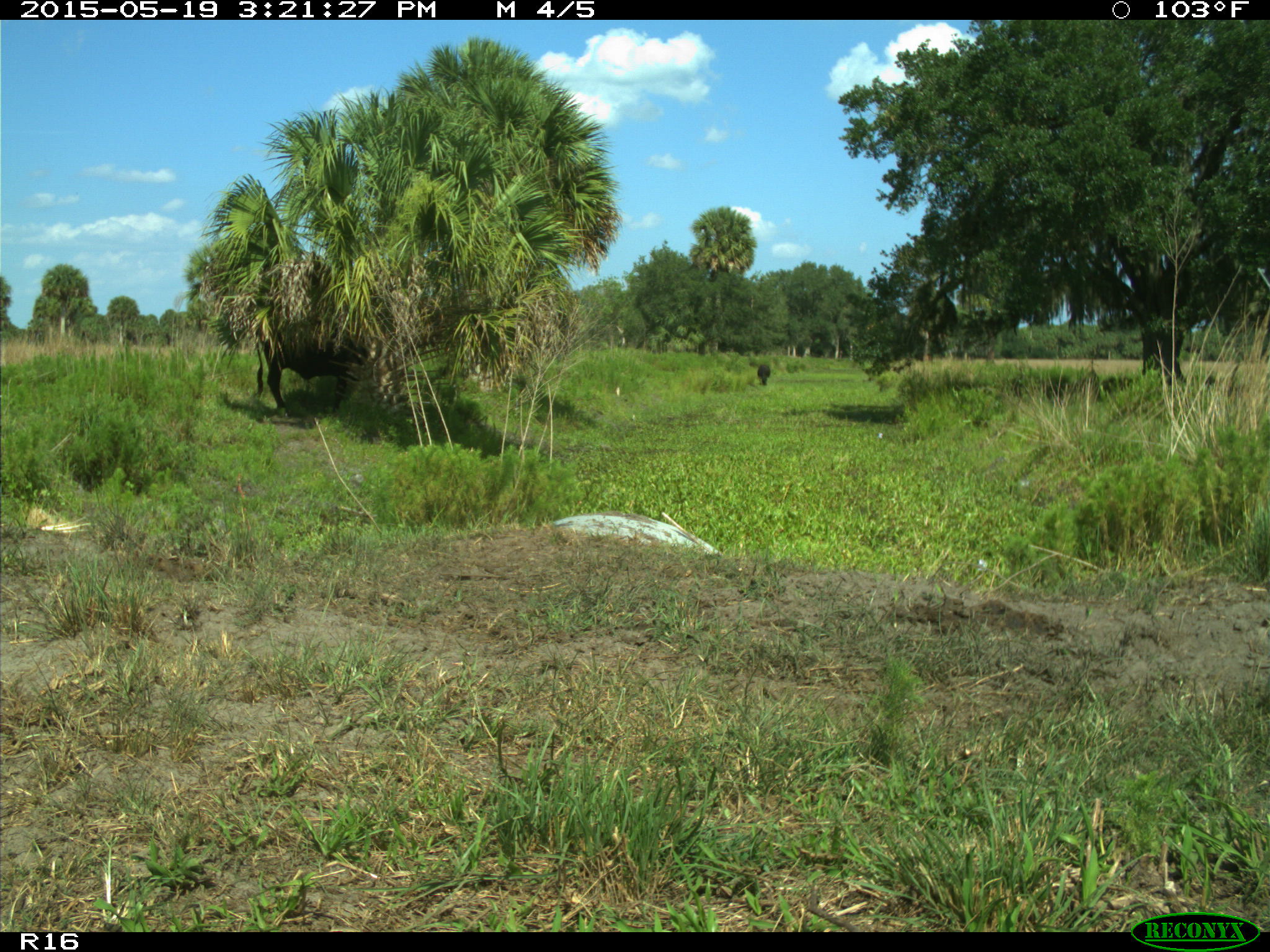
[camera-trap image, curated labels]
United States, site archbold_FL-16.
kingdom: Animalia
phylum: Chordata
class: Mammalia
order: Artiodactyla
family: Bovidae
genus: Bos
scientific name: Bos taurus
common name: domestic cow